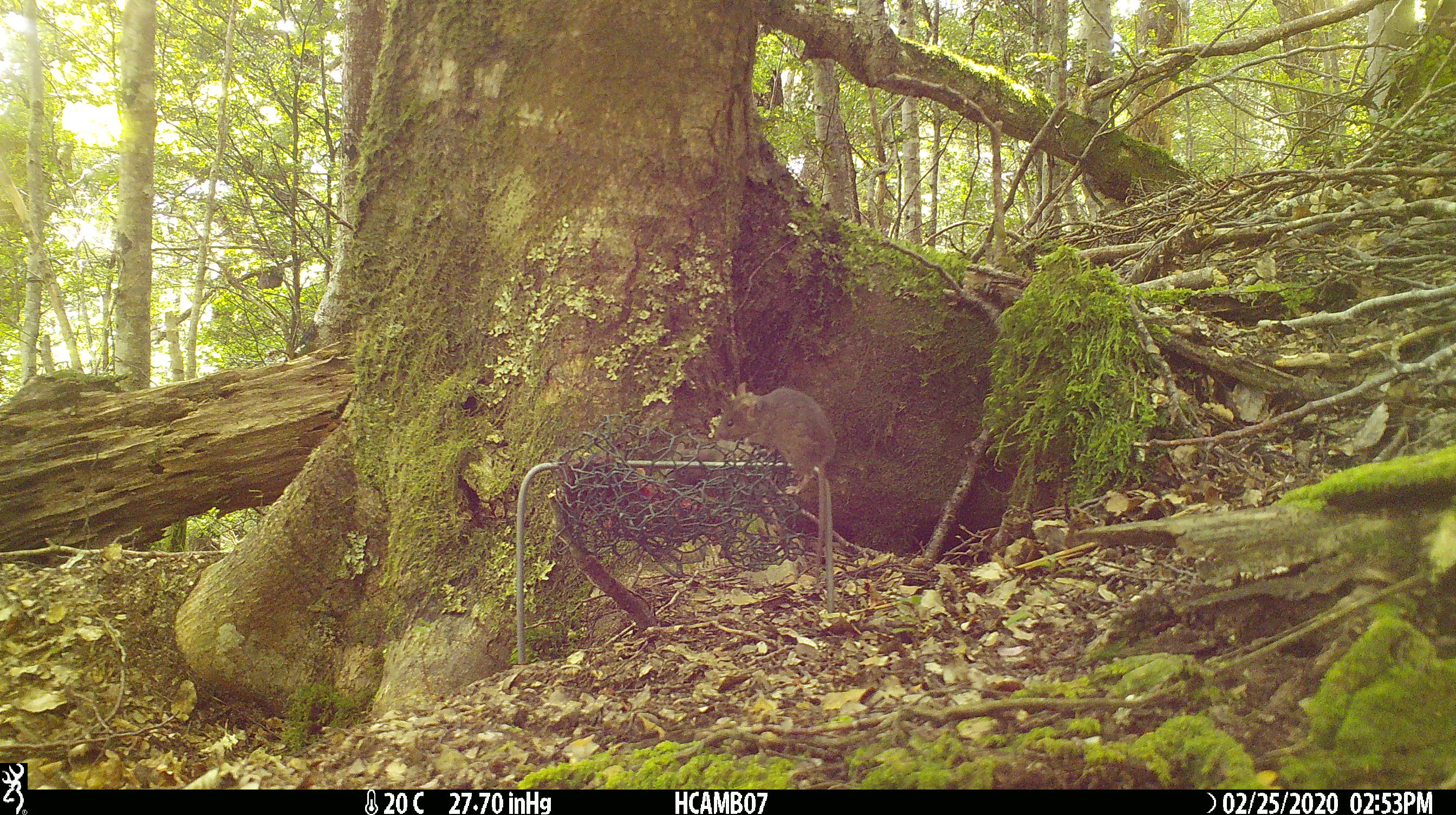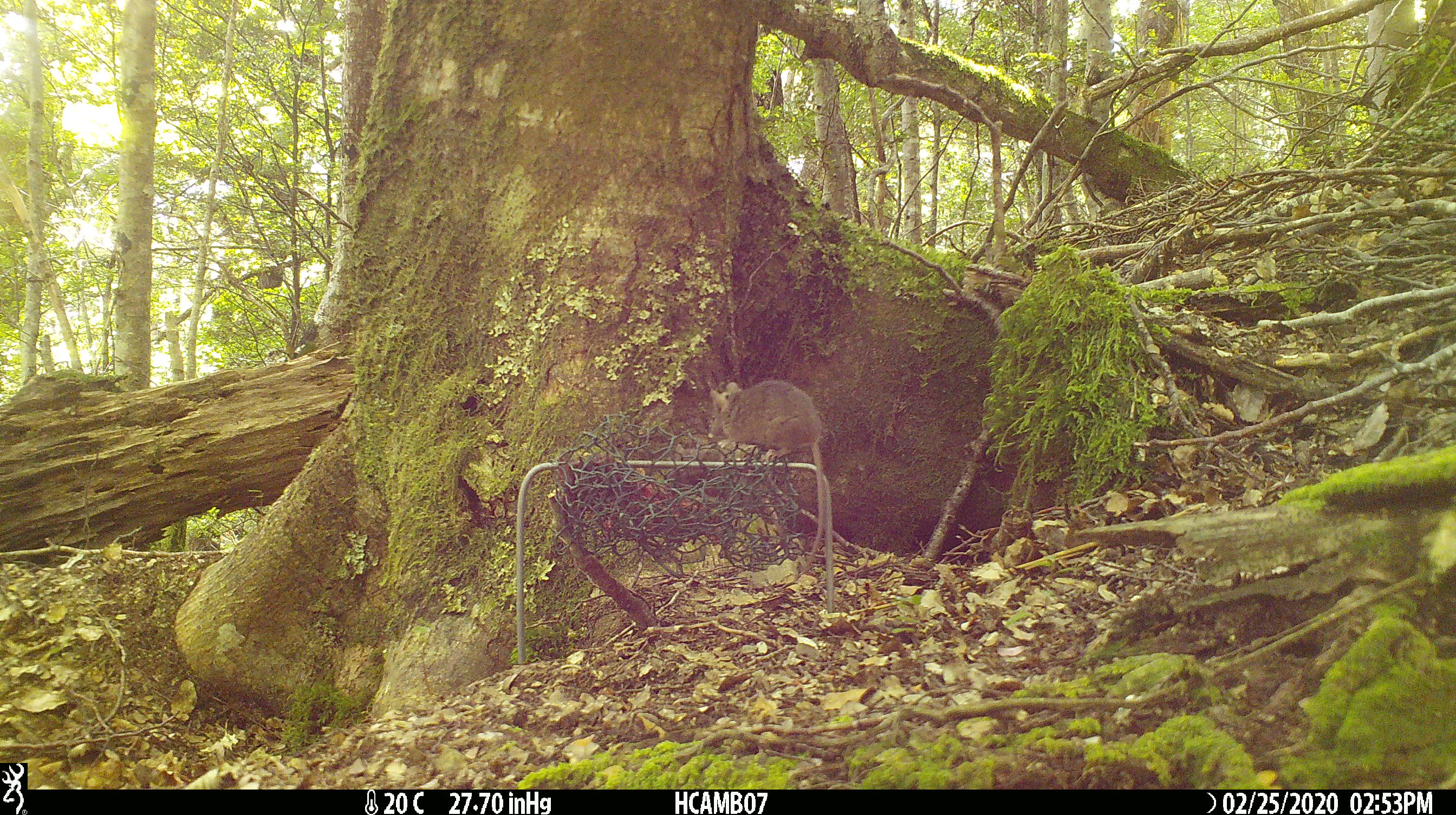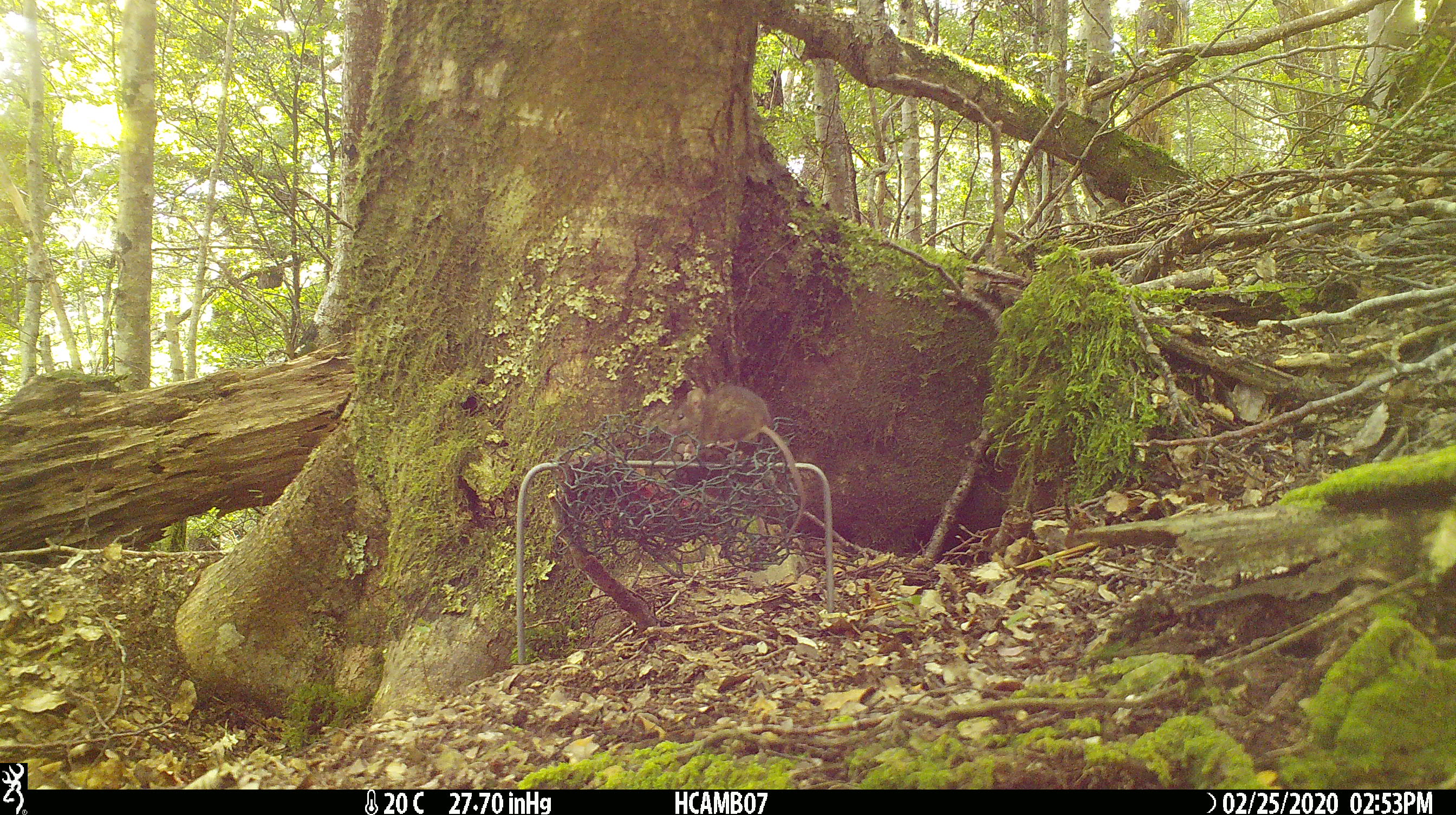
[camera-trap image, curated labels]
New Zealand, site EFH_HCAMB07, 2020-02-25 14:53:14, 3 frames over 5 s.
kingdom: Animalia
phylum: Chordata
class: Mammalia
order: Rodentia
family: Muridae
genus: Mus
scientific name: Mus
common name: mouse